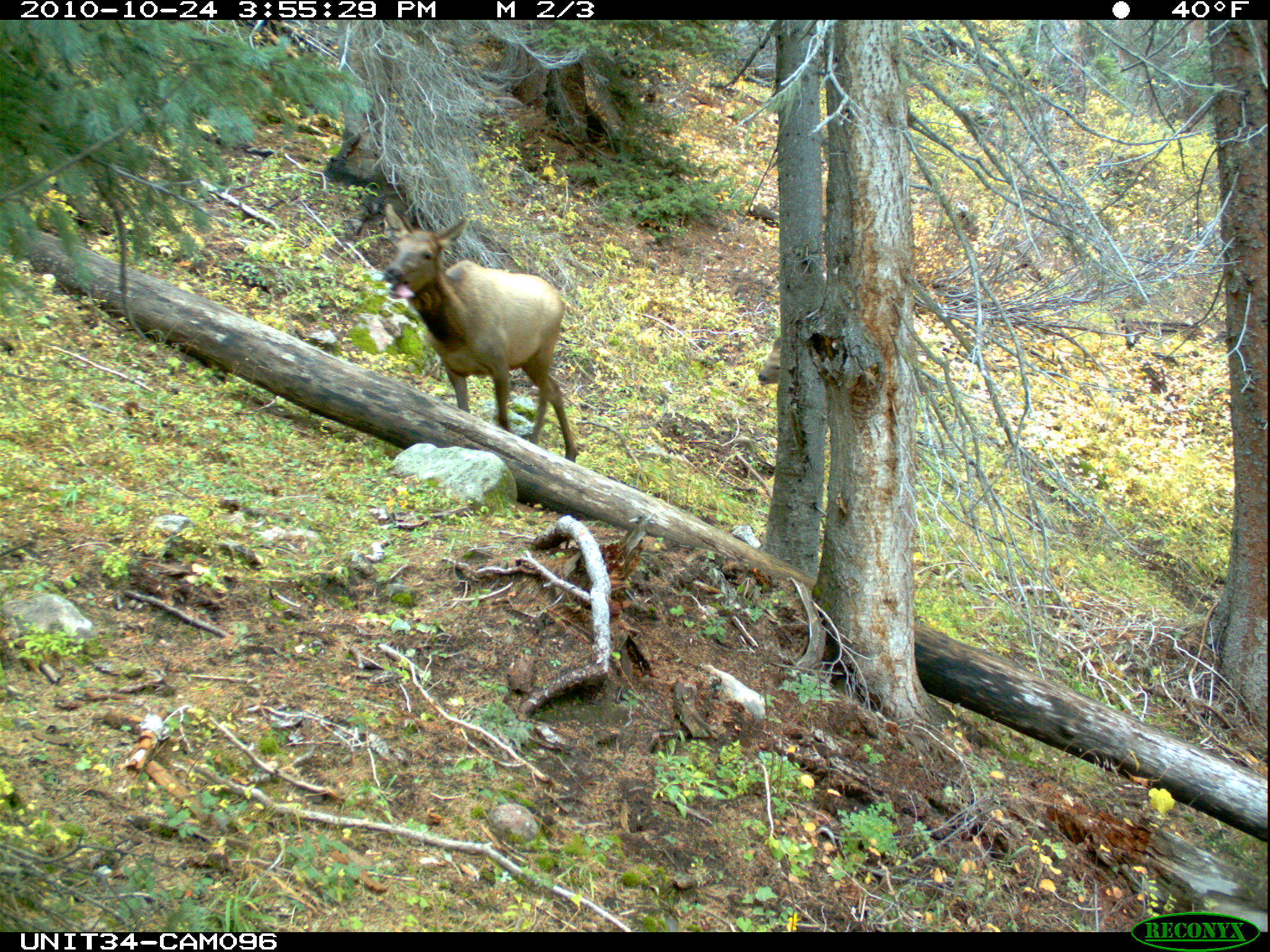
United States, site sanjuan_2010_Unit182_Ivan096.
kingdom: Animalia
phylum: Chordata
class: Mammalia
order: Artiodactyla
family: Cervidae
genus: Cervus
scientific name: Cervus elaphus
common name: red deer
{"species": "Cervus elaphus (red deer)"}